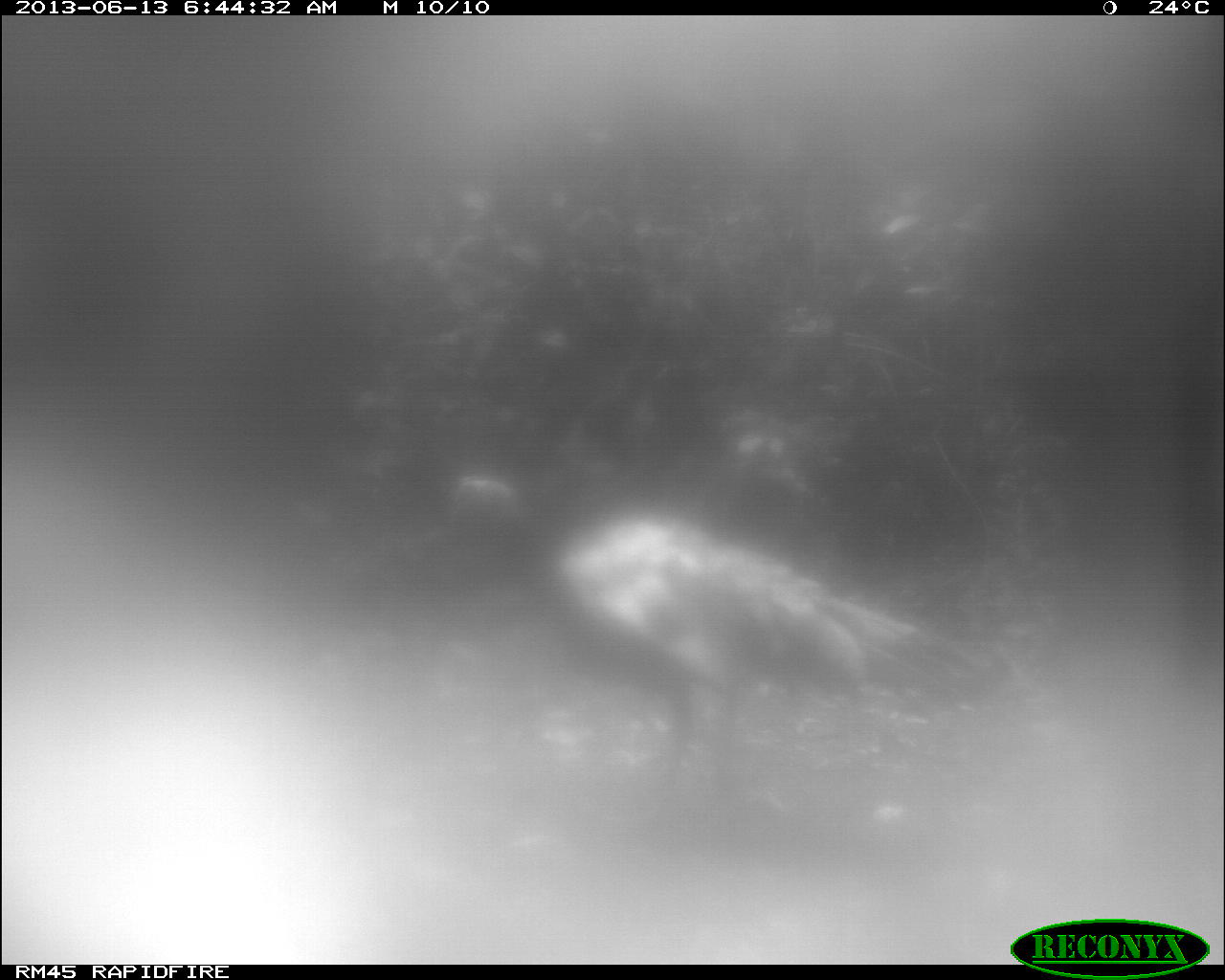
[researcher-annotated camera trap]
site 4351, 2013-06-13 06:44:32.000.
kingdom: Animalia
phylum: Chordata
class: Aves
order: Galliformes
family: Phasianidae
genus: Meleagris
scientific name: Meleagris ocellata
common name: ocellated turkey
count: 1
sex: male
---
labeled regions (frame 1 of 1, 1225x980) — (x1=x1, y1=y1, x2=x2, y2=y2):
meleagris ocellata: (x1=442, y1=475, x2=1009, y2=797)